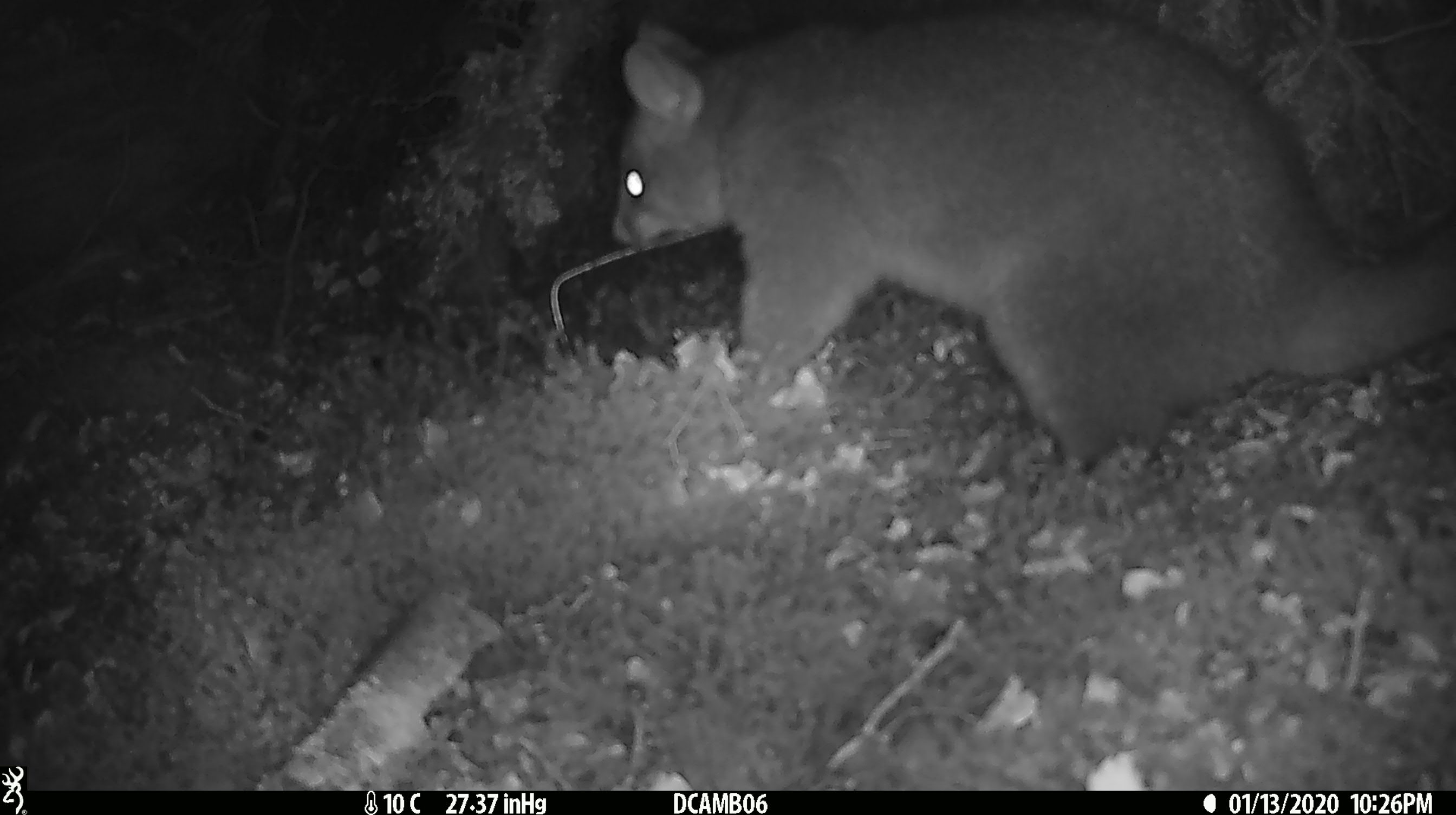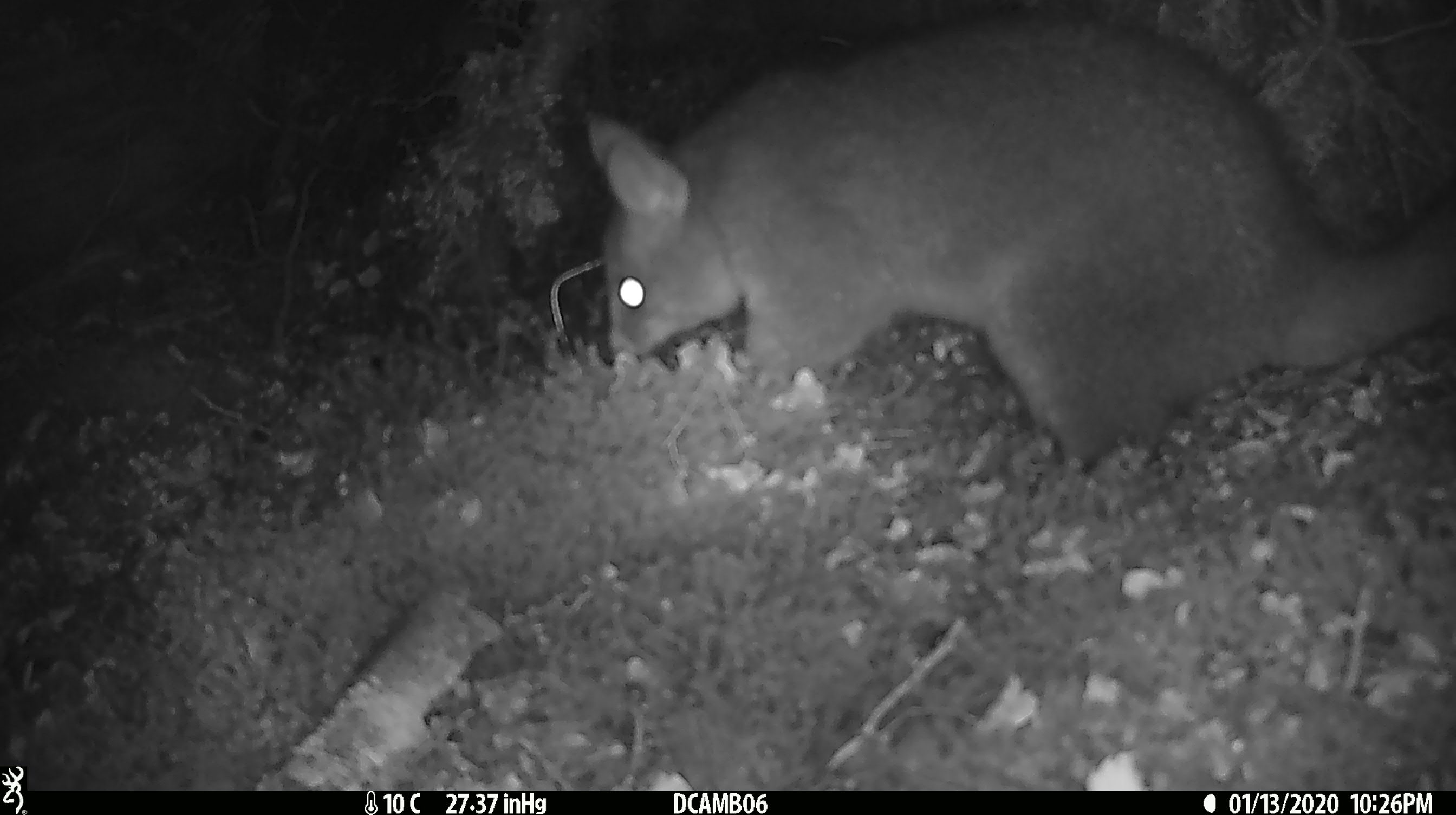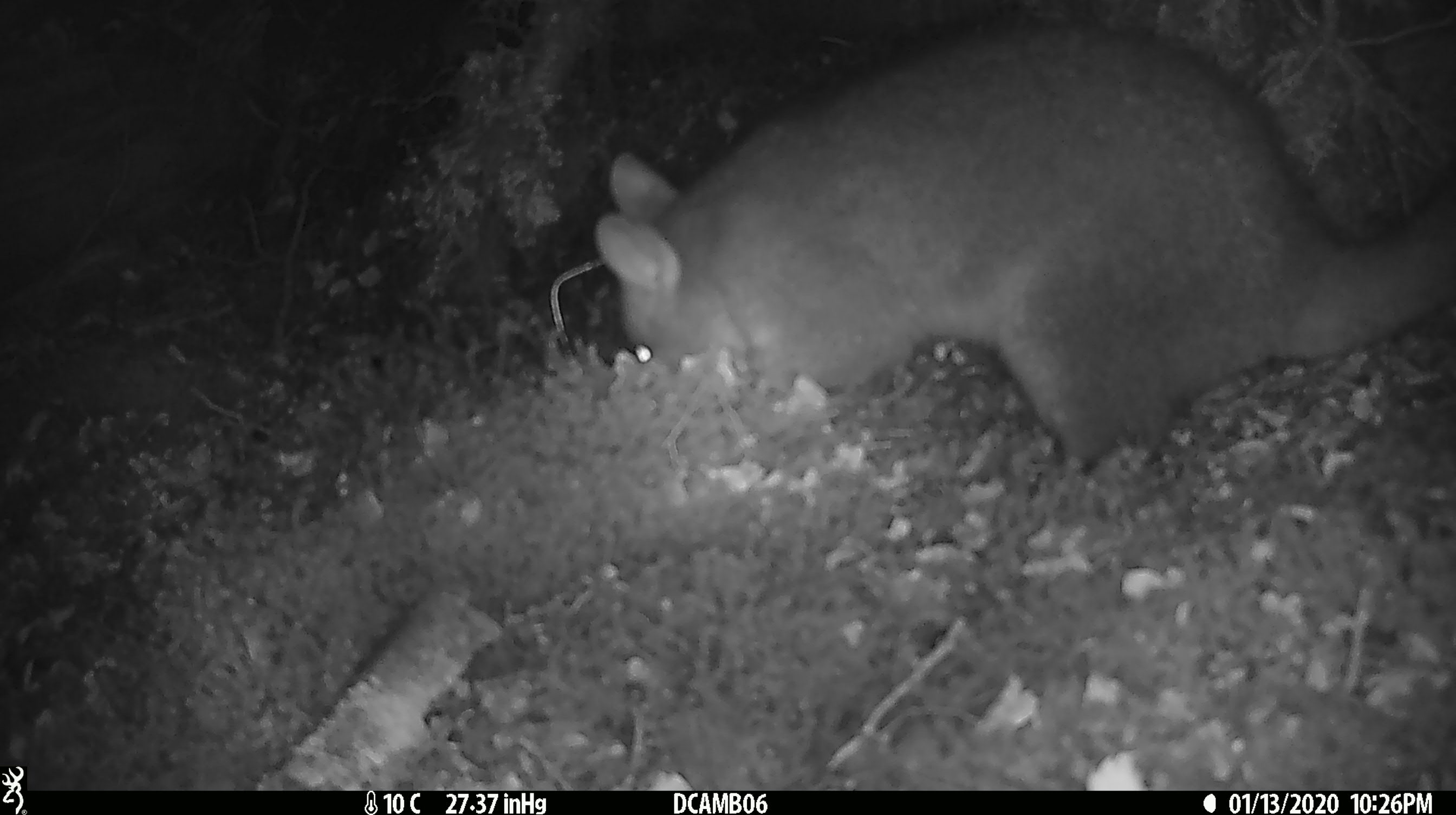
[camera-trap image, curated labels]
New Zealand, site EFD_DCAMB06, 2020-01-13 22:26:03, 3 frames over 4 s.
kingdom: Animalia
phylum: Chordata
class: Mammalia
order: Diprotodontia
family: Phalangeridae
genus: Trichosurus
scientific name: Trichosurus vulpecula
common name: common brushtail possum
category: possum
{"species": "possum (common brushtail possum) (Trichosurus vulpecula)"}